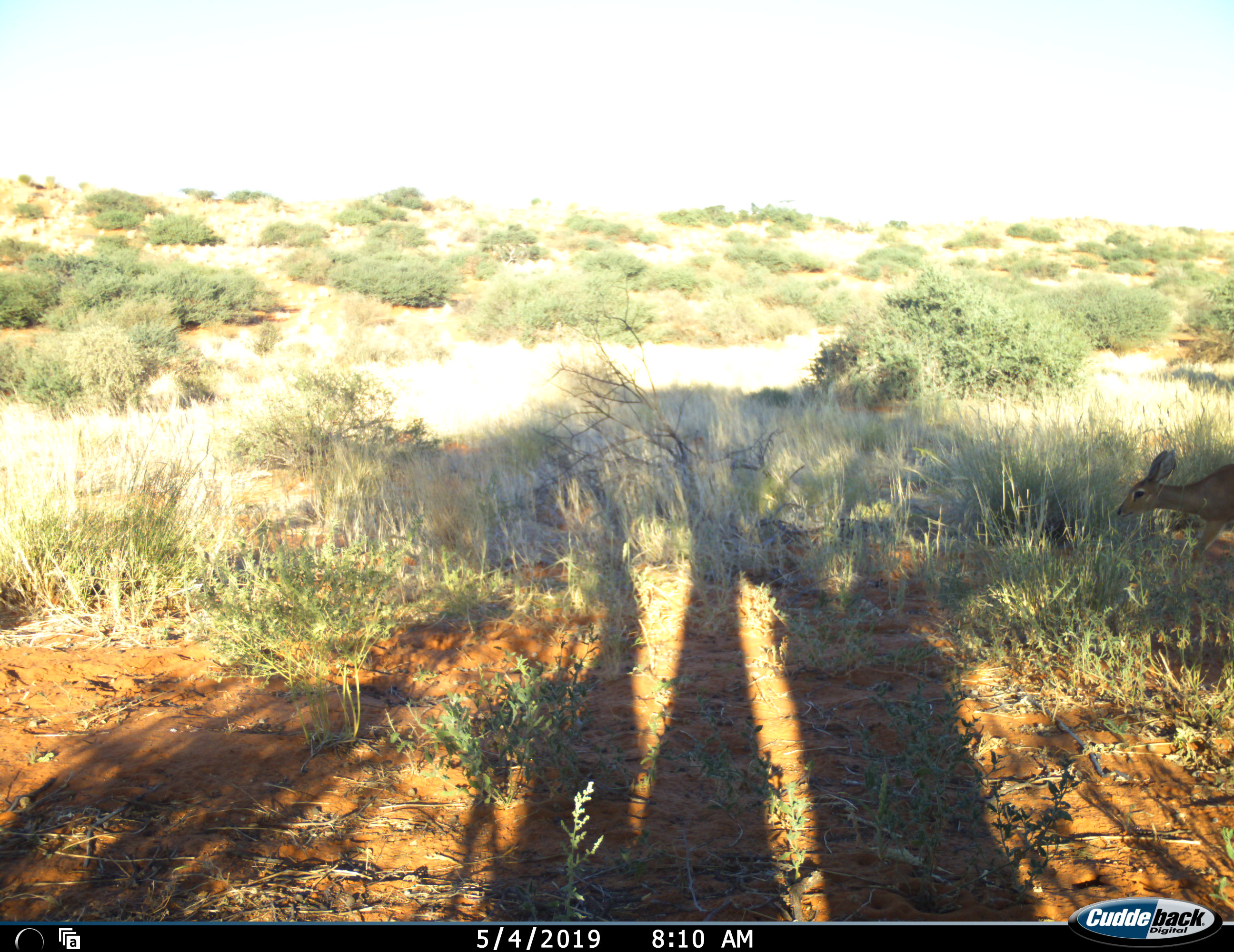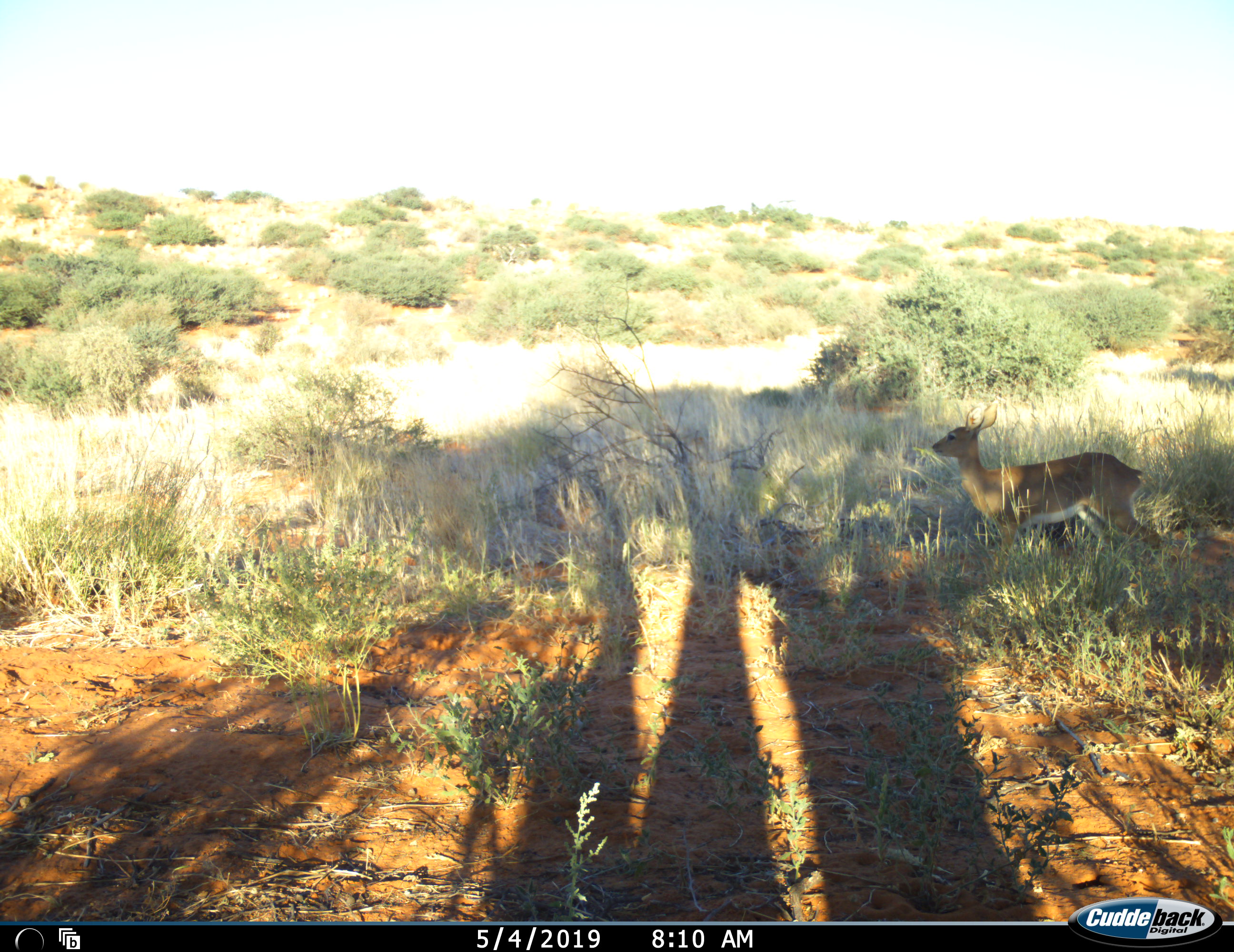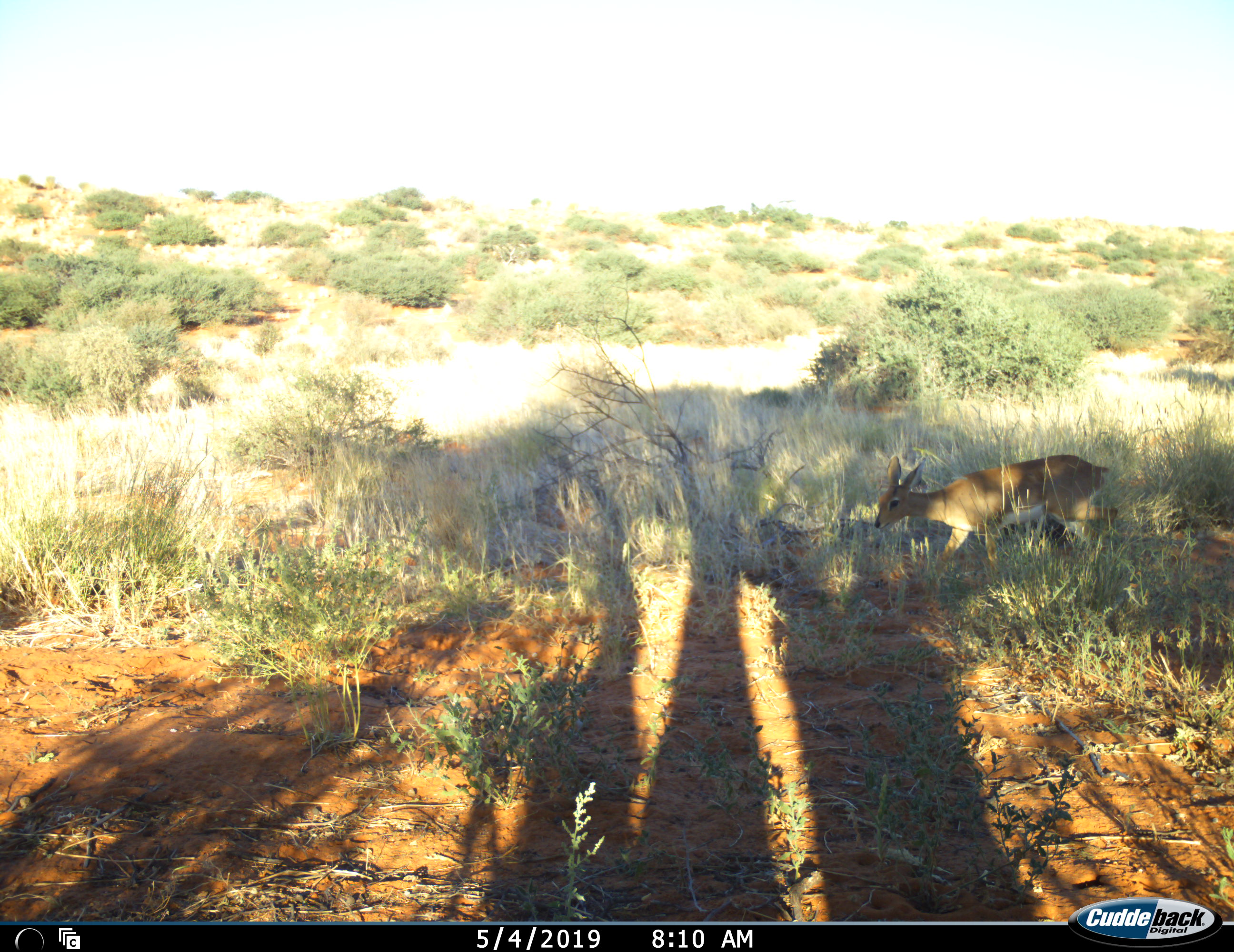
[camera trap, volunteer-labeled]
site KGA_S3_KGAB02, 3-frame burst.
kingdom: Animalia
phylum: Chordata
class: Mammalia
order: Artiodactyla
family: Bovidae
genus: Raphicerus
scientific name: Raphicerus campestris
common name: steenbok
Steenbok (Raphicerus campestris), count 1. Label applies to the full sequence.